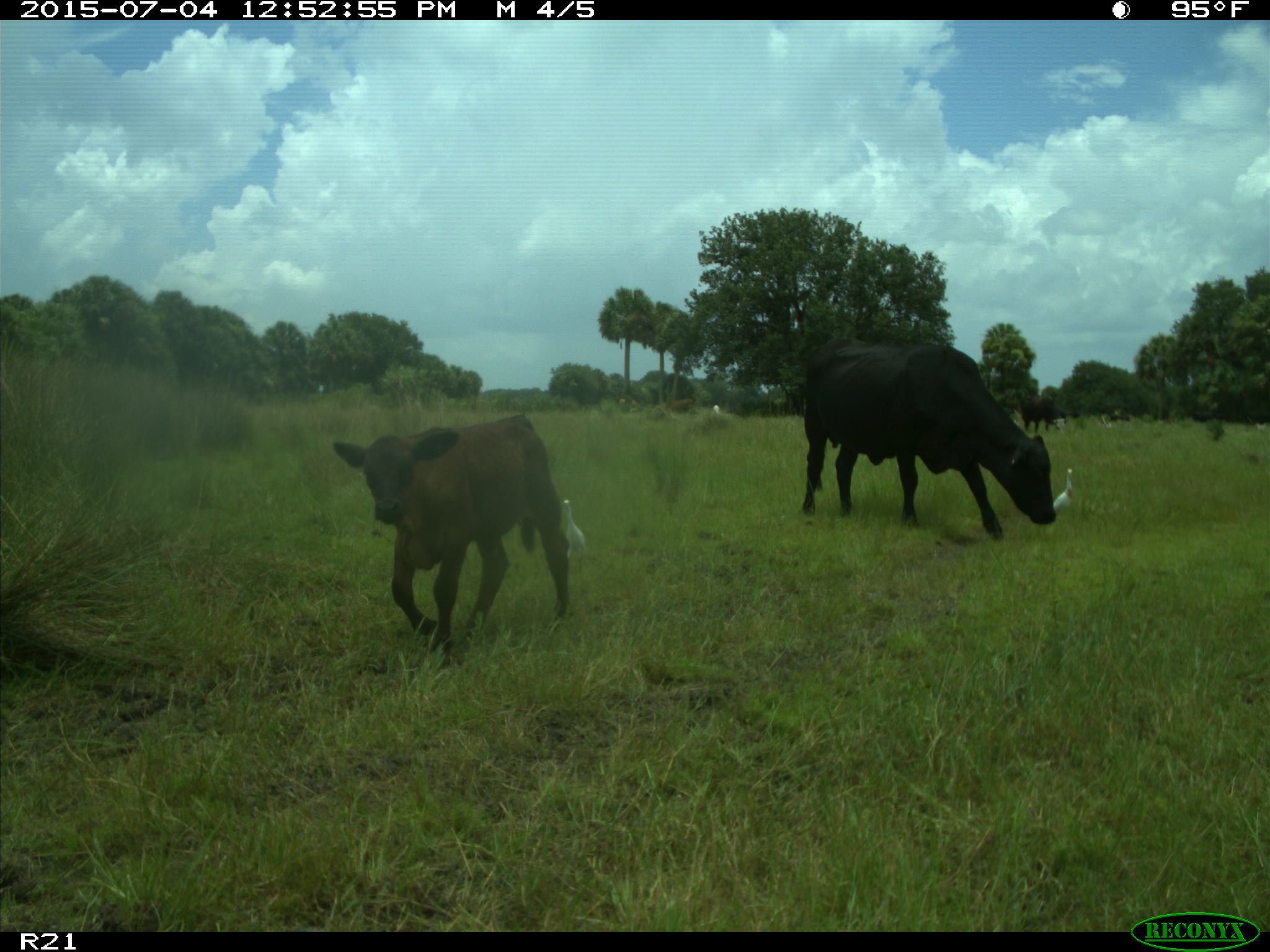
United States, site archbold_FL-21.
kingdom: Animalia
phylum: Chordata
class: Mammalia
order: Artiodactyla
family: Bovidae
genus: Bos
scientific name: Bos taurus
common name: domestic cow